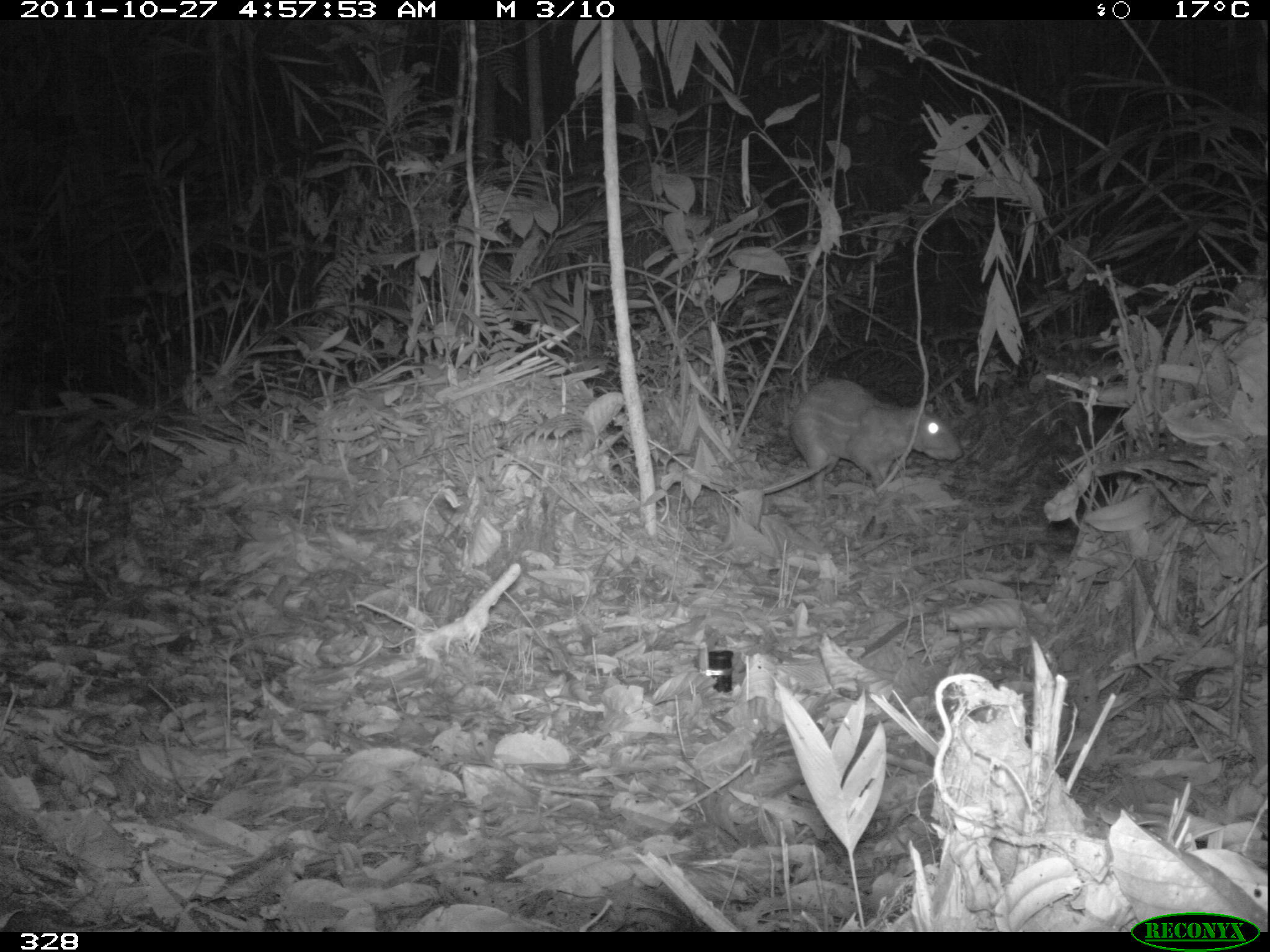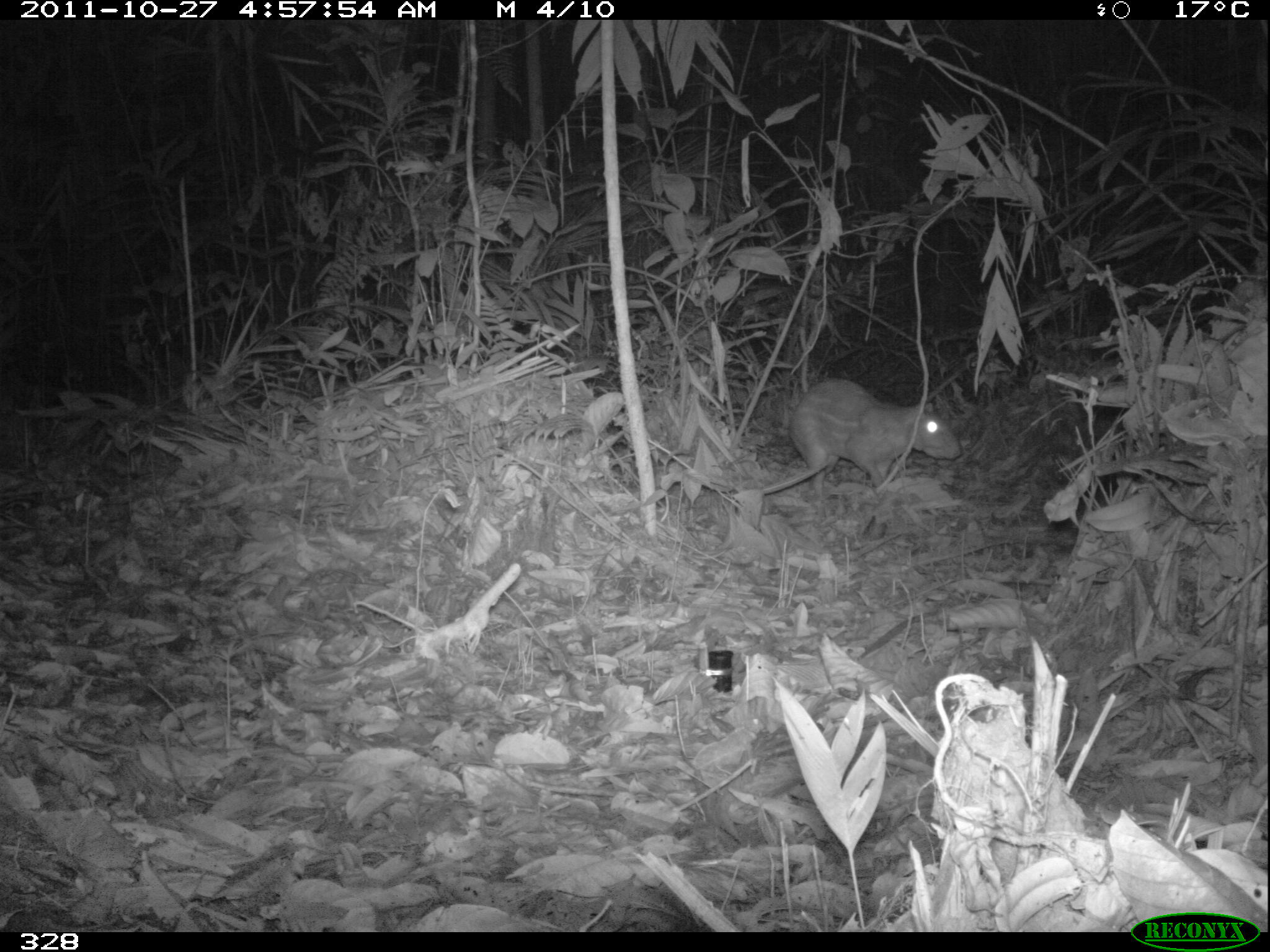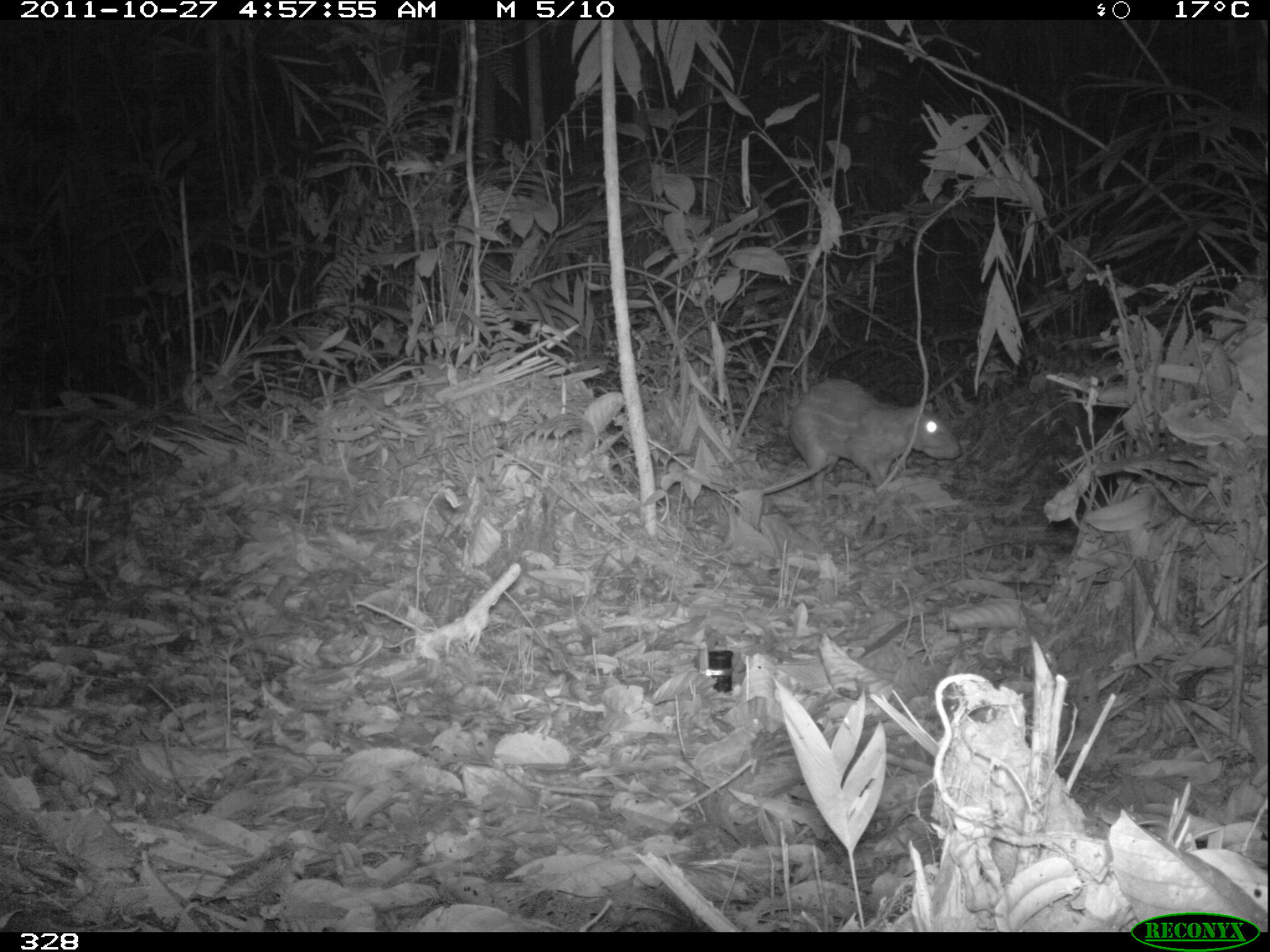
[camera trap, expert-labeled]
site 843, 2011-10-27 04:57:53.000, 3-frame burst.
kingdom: Animalia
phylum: Chordata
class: Mammalia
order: Rodentia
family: Cuniculidae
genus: Cuniculus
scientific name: Cuniculus paca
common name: spotted paca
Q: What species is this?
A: Cuniculus paca (spotted paca).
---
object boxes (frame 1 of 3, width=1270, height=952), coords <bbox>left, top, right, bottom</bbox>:
cuniculus paca: <bbox>788, 375, 963, 499</bbox>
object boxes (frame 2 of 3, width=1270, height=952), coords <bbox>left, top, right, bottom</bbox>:
cuniculus paca: <bbox>788, 377, 961, 496</bbox>